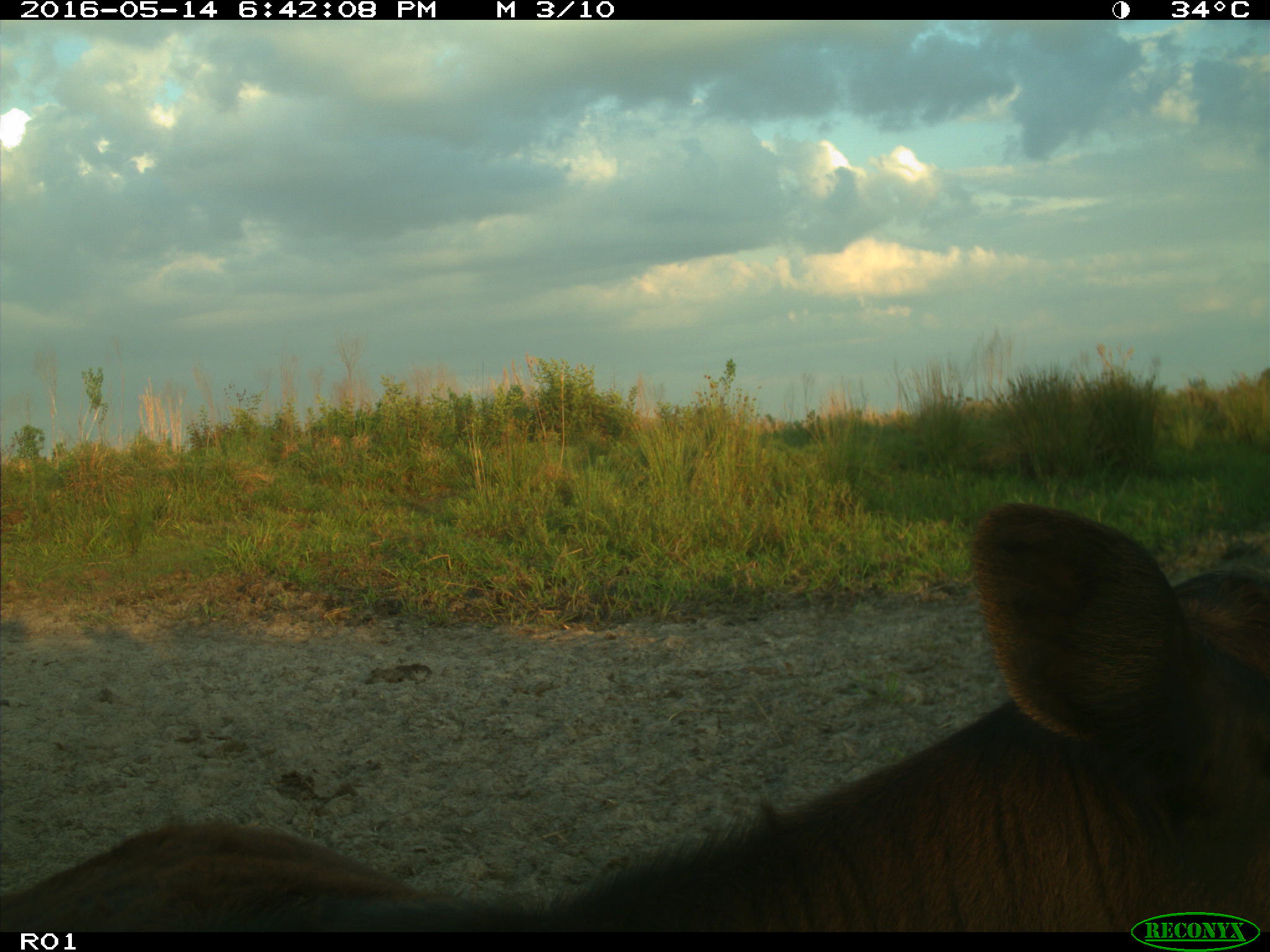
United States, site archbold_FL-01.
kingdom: Animalia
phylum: Chordata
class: Mammalia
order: Artiodactyla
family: Bovidae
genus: Bos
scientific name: Bos taurus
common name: domestic cow